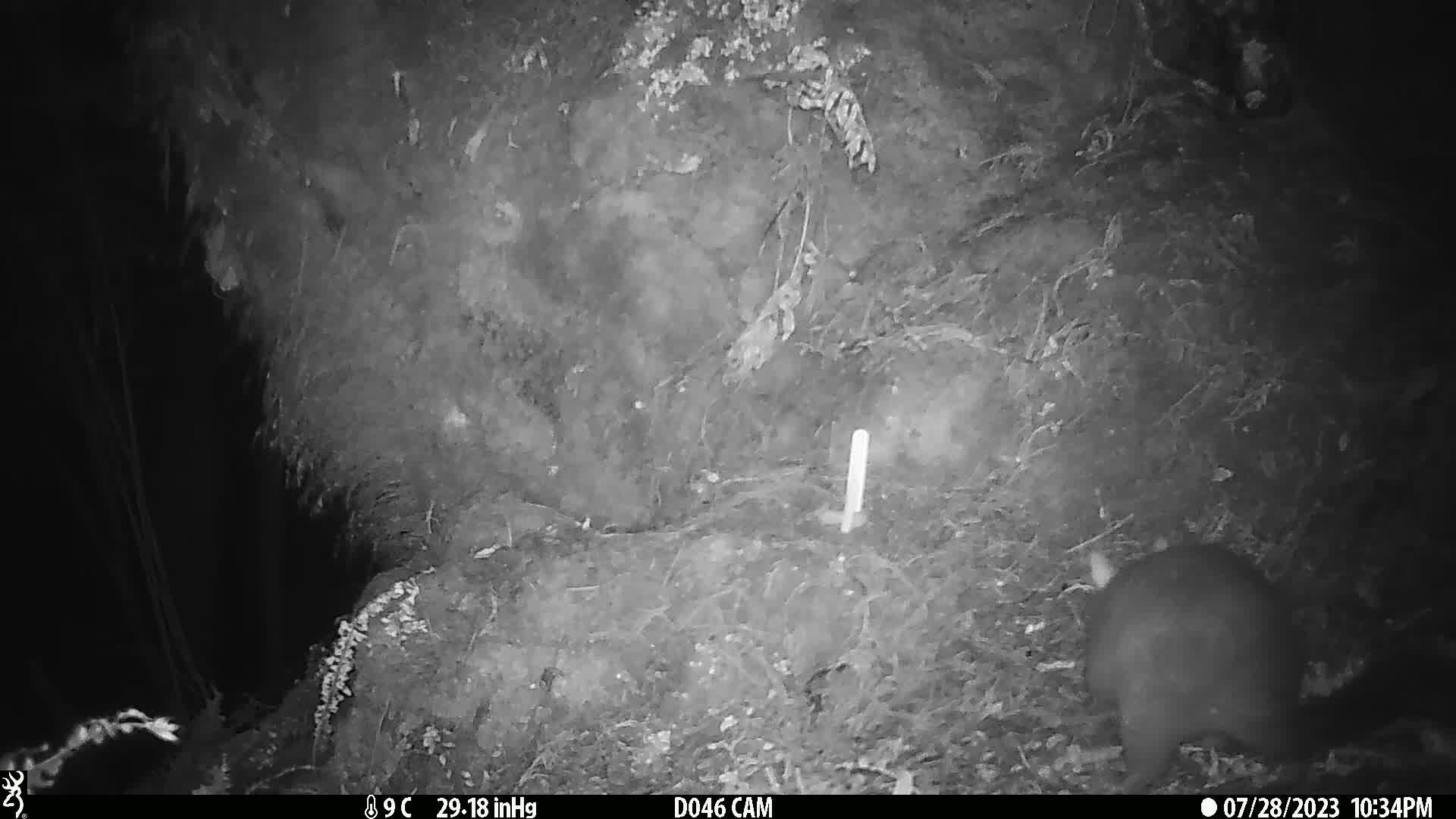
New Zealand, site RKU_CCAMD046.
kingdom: Animalia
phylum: Chordata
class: Mammalia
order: Diprotodontia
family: Phalangeridae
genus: Trichosurus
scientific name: Trichosurus vulpecula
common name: common brushtail possum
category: possum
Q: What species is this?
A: Possum (common brushtail possum) (Trichosurus vulpecula).